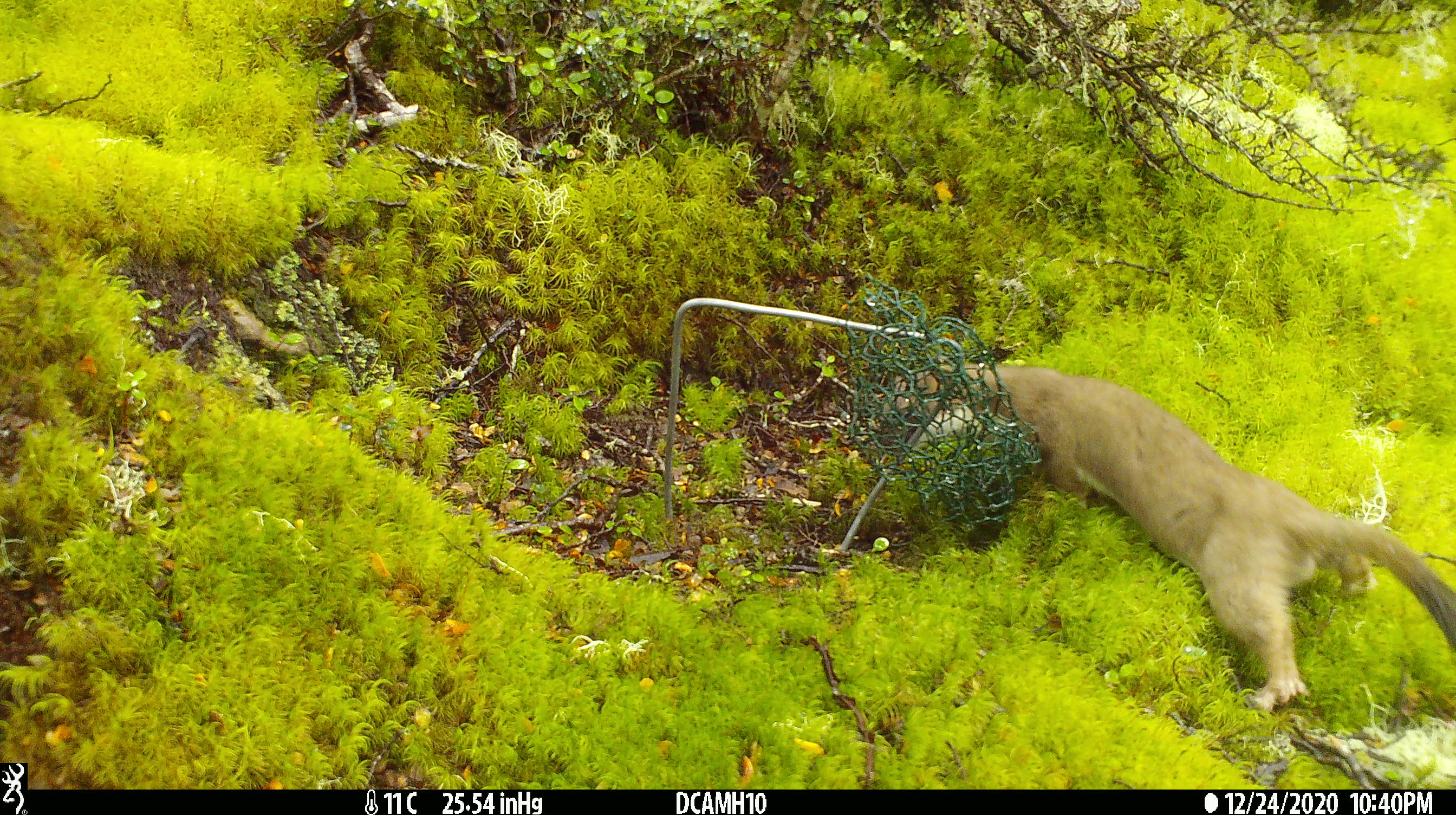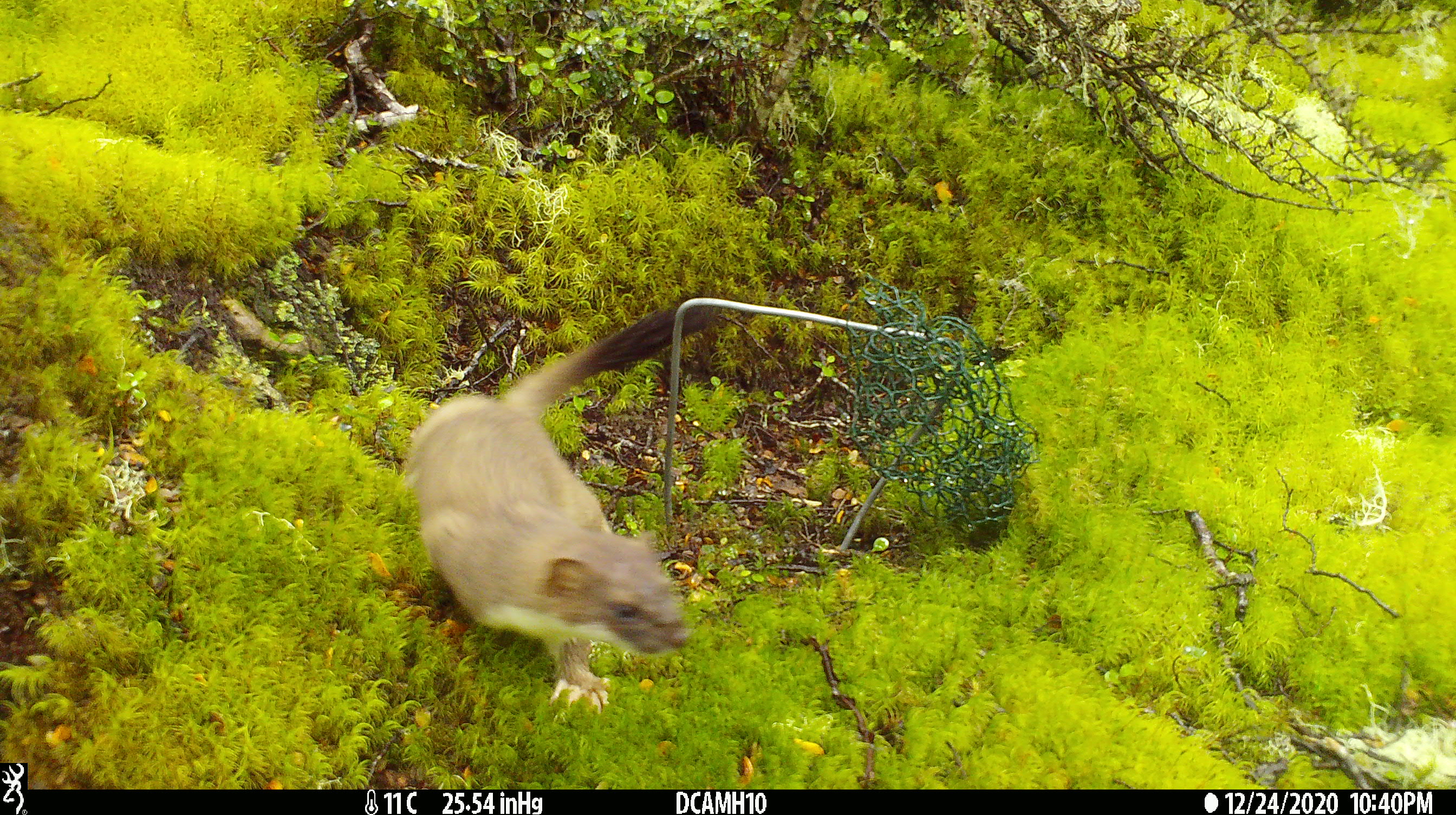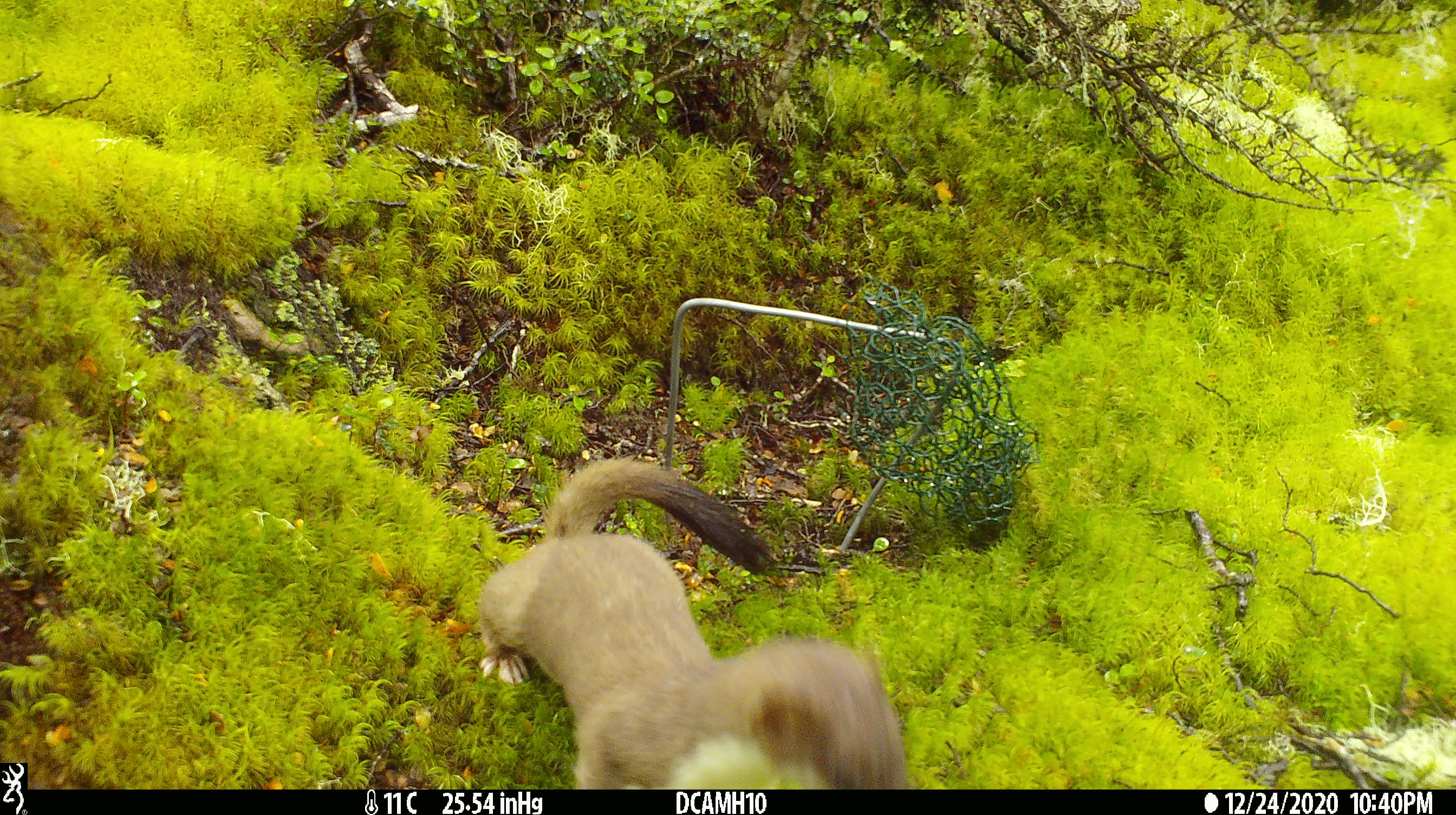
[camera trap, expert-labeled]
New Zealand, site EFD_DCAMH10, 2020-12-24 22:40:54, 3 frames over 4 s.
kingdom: Animalia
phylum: Chordata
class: Mammalia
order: Carnivora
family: Mustelidae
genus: Mustela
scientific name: Mustela erminea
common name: stoat